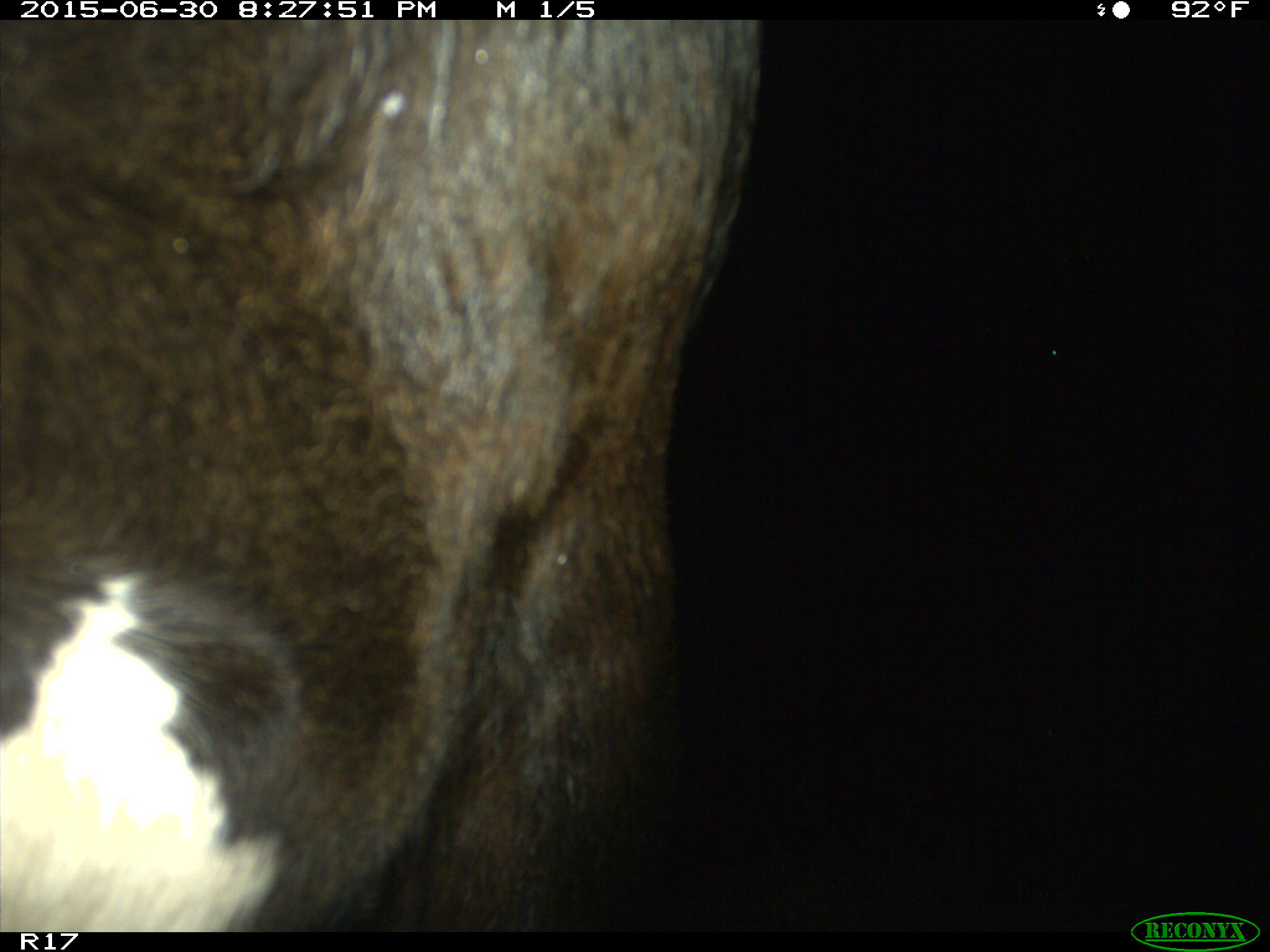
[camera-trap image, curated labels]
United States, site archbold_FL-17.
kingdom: Animalia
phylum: Chordata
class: Mammalia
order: Artiodactyla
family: Bovidae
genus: Bos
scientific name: Bos taurus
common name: domestic cow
Bos taurus (domestic cow).